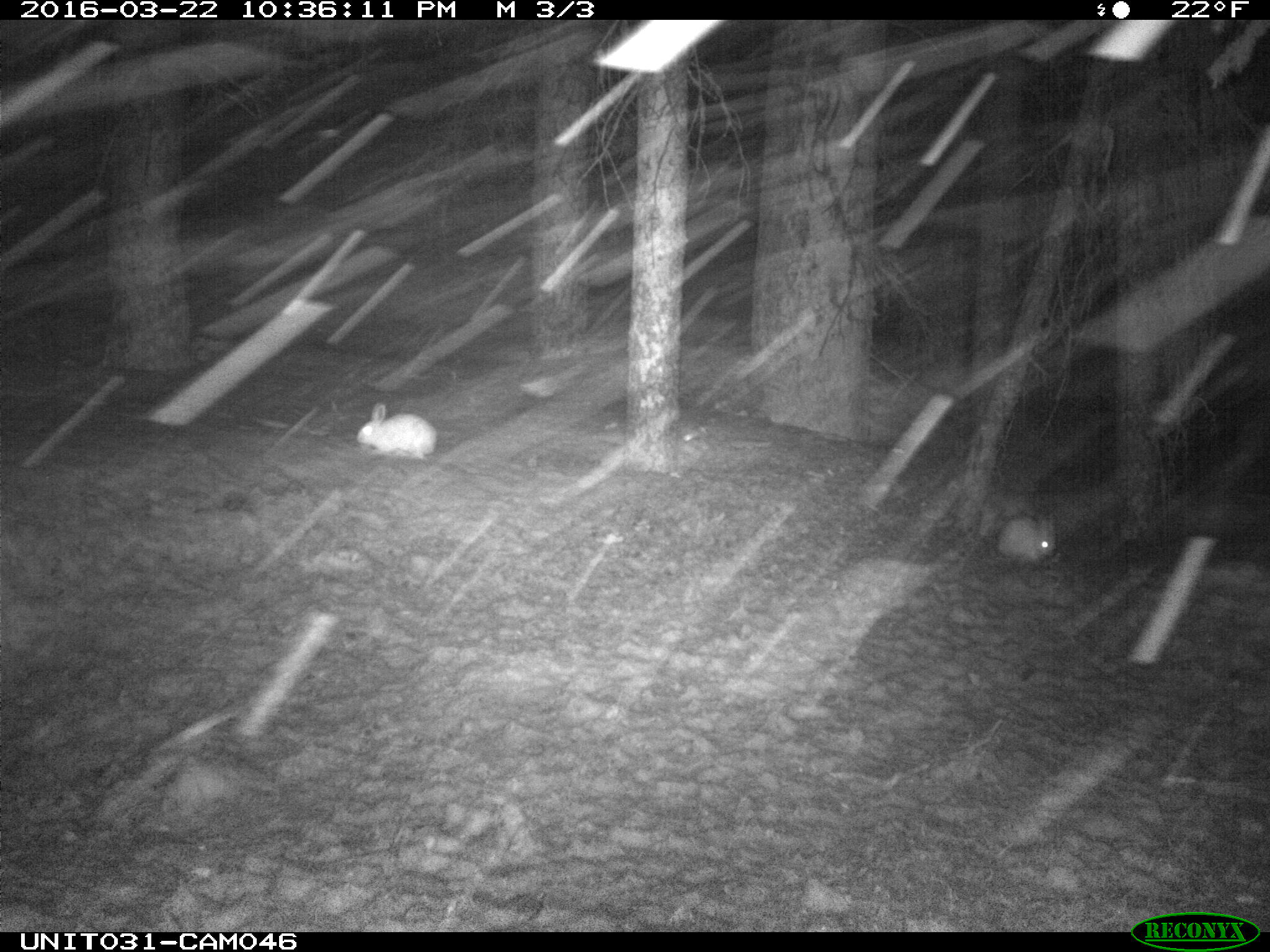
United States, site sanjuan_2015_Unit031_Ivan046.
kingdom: Animalia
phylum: Chordata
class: Mammalia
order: Lagomorpha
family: Leporidae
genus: Lepus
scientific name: Lepus americanus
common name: snowshoe hare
Lepus americanus (snowshoe hare).